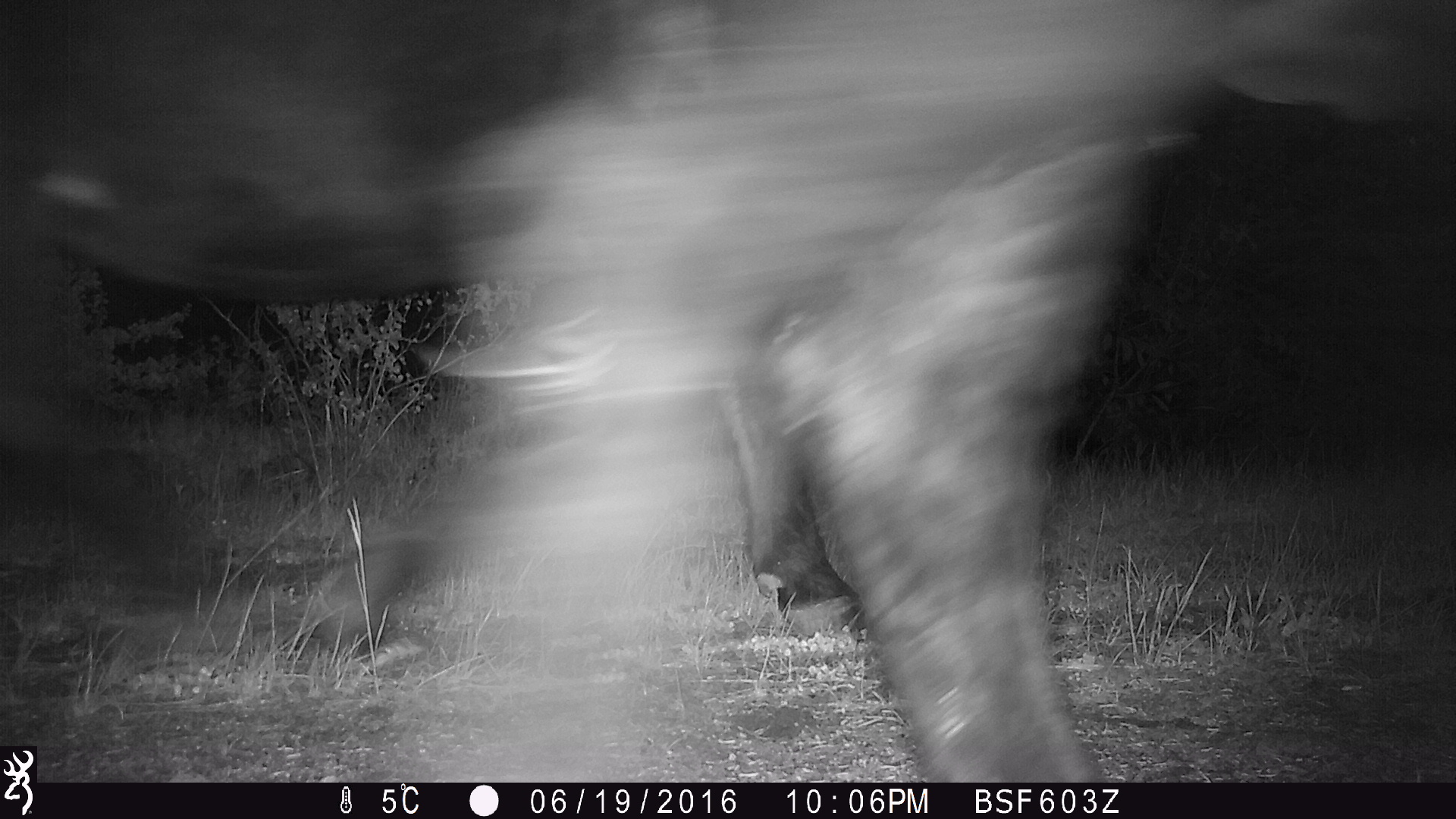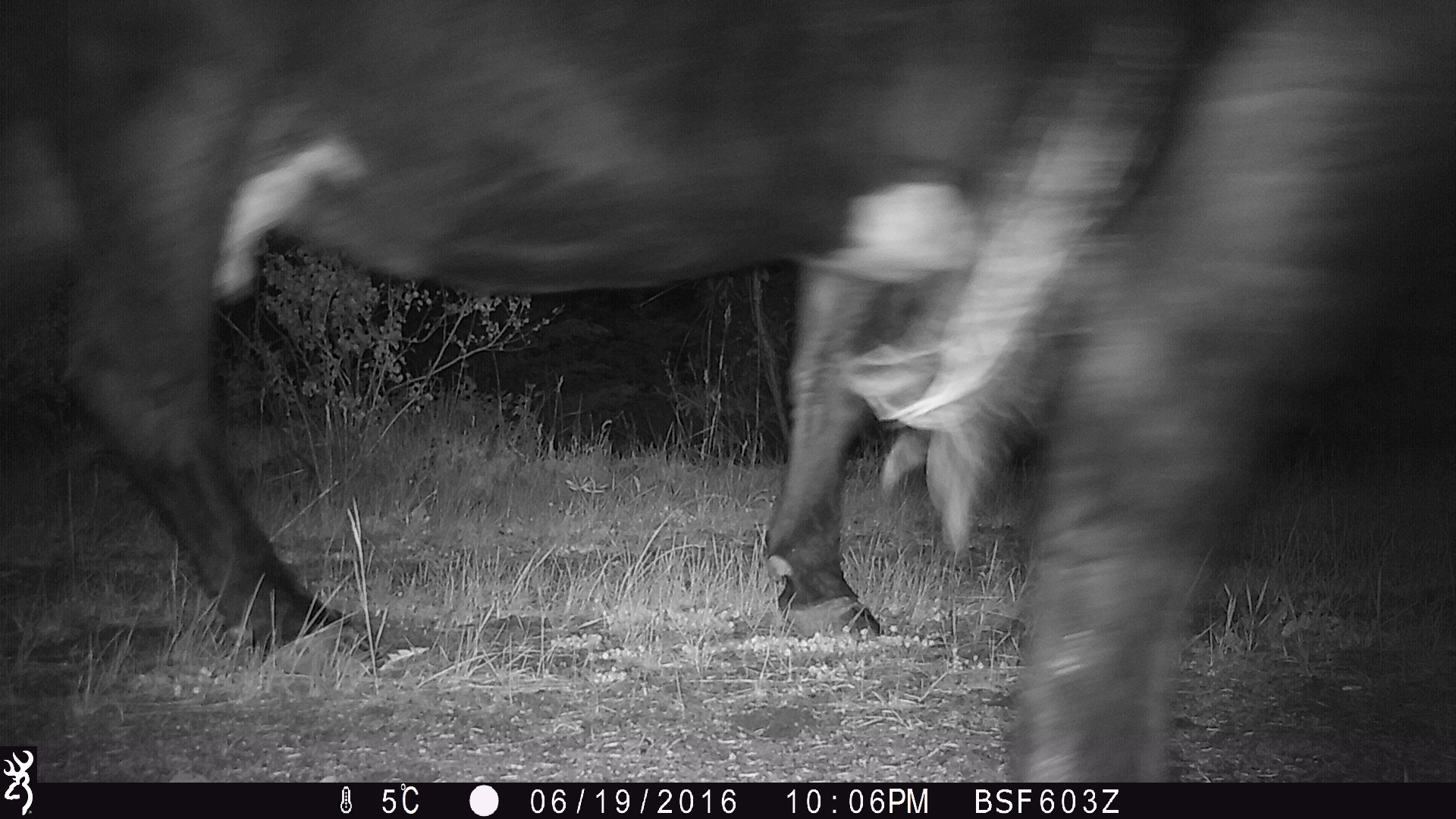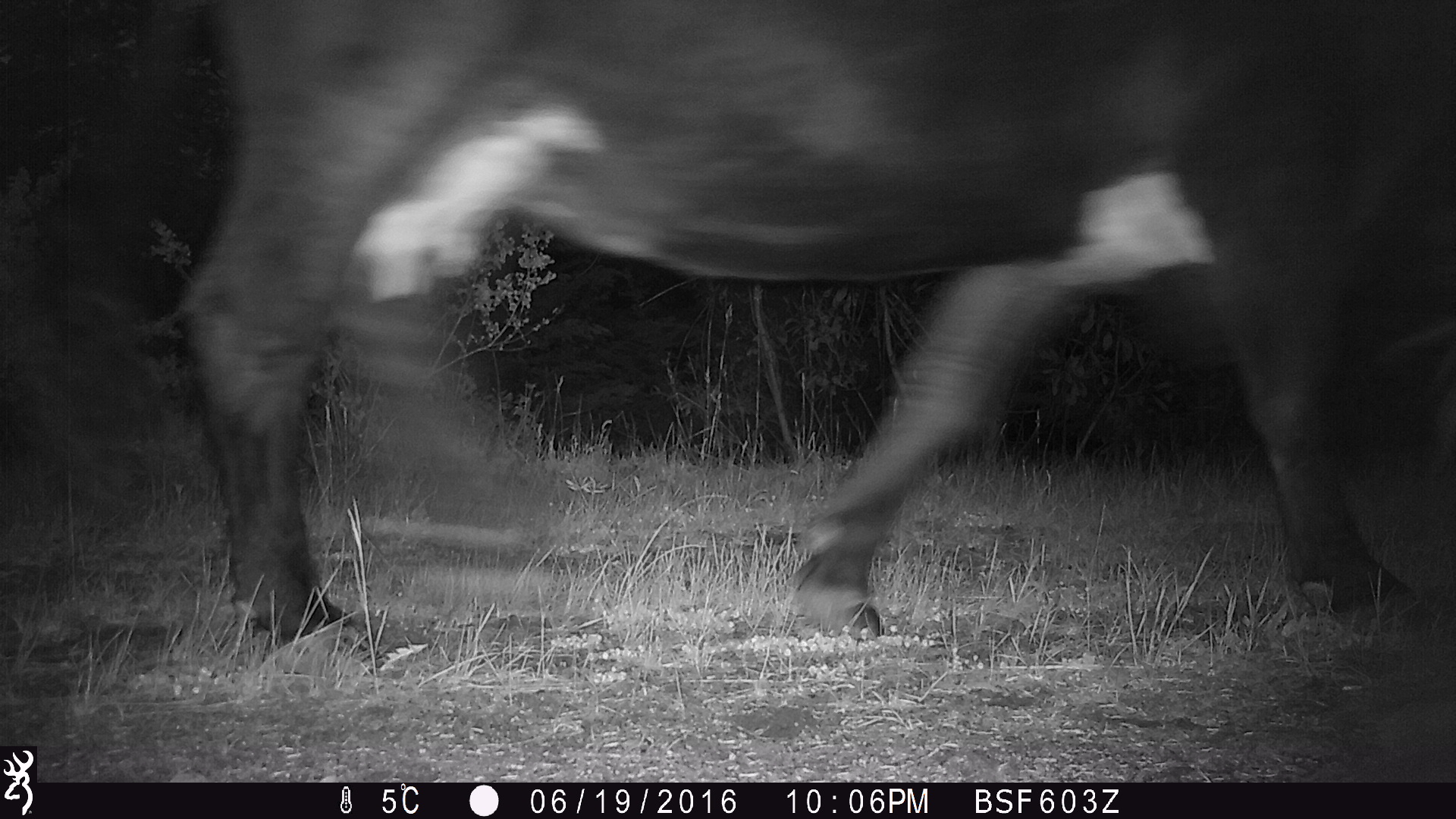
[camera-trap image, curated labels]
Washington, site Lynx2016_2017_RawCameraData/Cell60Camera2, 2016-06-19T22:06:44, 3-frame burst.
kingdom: Animalia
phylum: Chordata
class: Mammalia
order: Artiodactyla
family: Bovidae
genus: Bos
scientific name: Bos taurus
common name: domestic cattle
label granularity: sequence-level